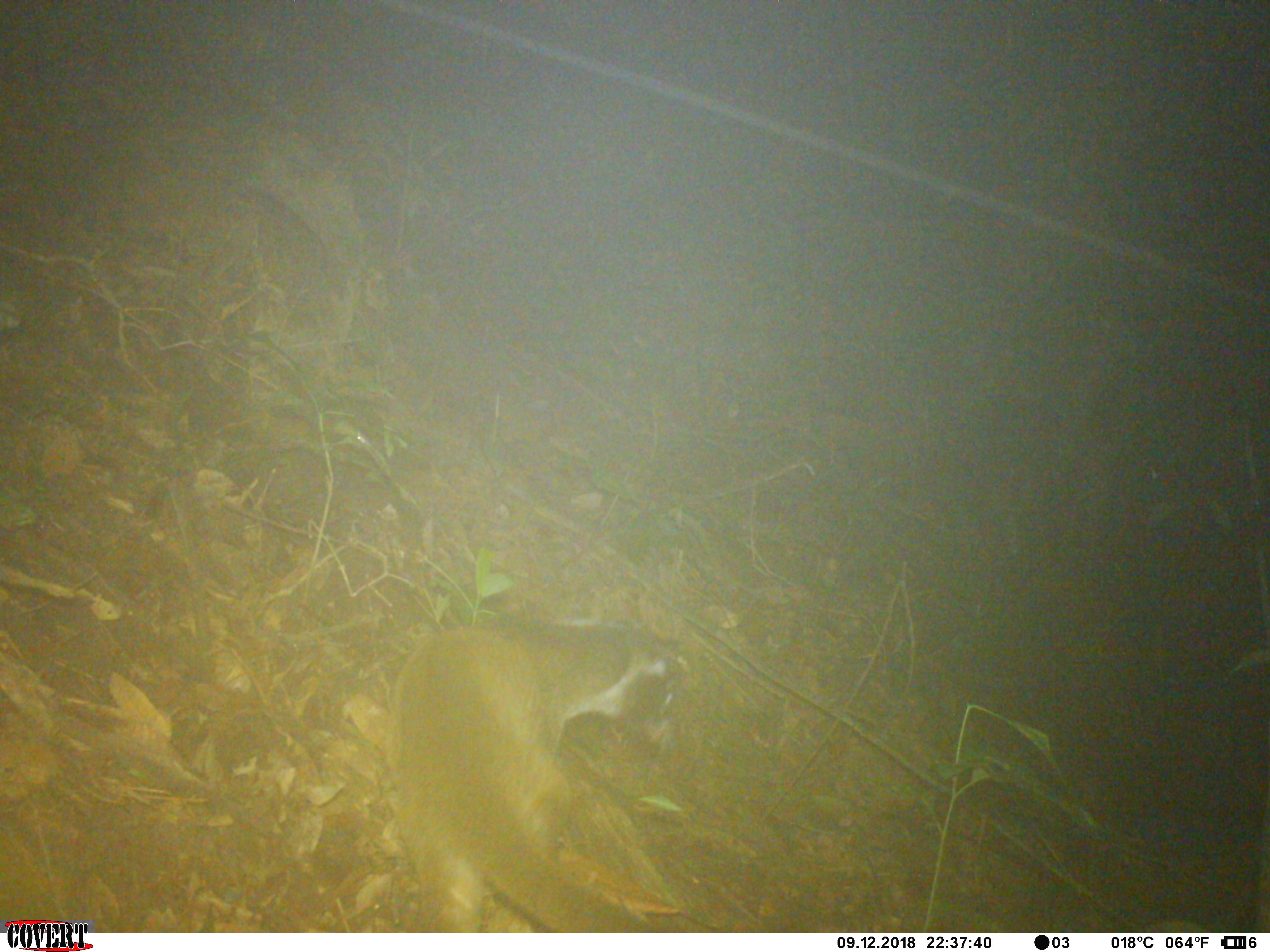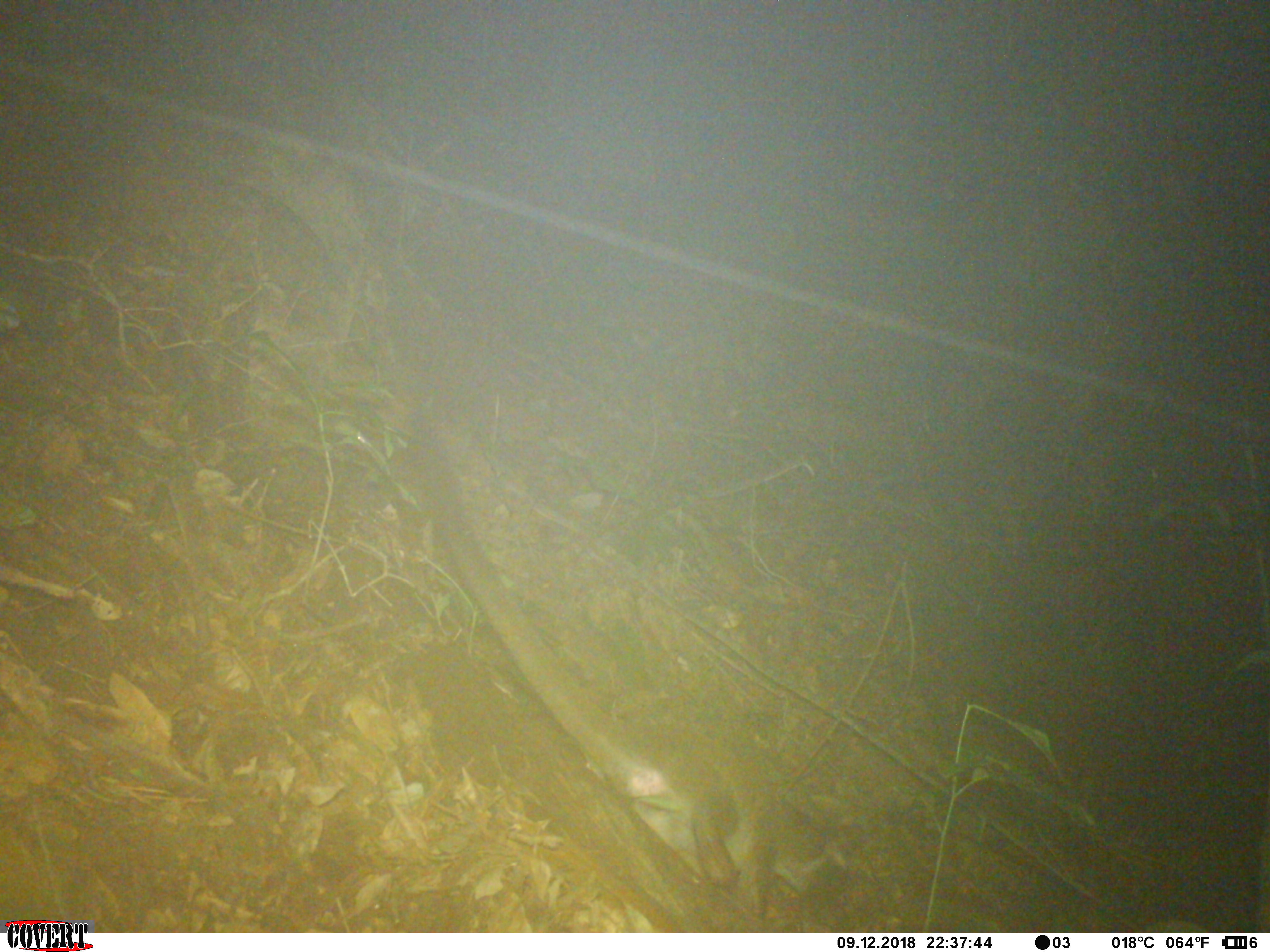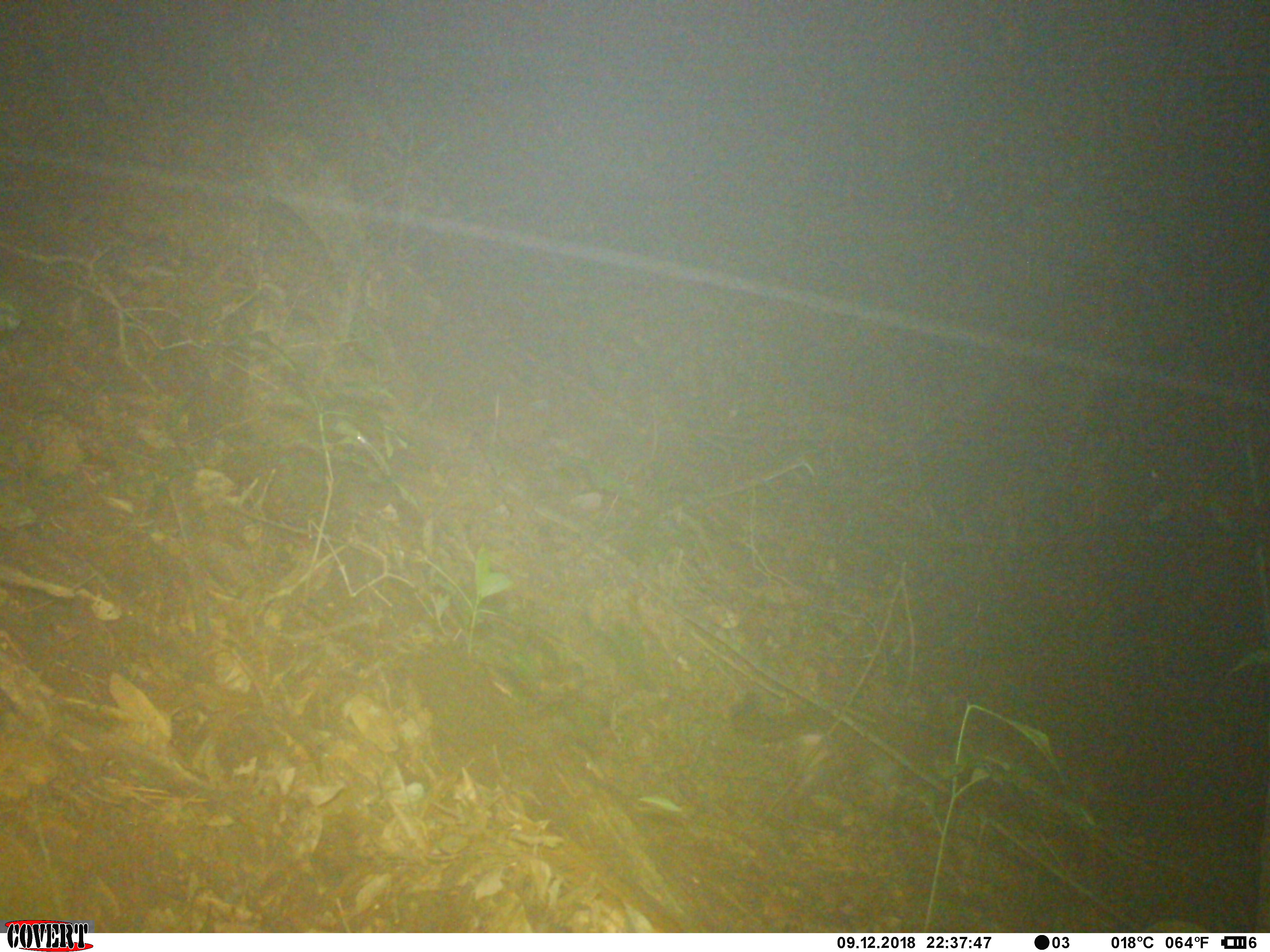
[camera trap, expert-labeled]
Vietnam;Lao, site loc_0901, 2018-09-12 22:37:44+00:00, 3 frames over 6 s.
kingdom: Animalia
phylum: Chordata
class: Mammalia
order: Carnivora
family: Viverridae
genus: Paguma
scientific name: Paguma larvata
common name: masked palm civet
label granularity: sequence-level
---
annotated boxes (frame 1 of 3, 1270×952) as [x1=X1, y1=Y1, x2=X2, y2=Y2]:
masked palm civet: [x1=381, y1=617, x2=649, y2=933]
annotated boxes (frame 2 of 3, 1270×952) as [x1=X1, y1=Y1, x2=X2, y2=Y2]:
masked palm civet: [x1=429, y1=510, x2=859, y2=919]